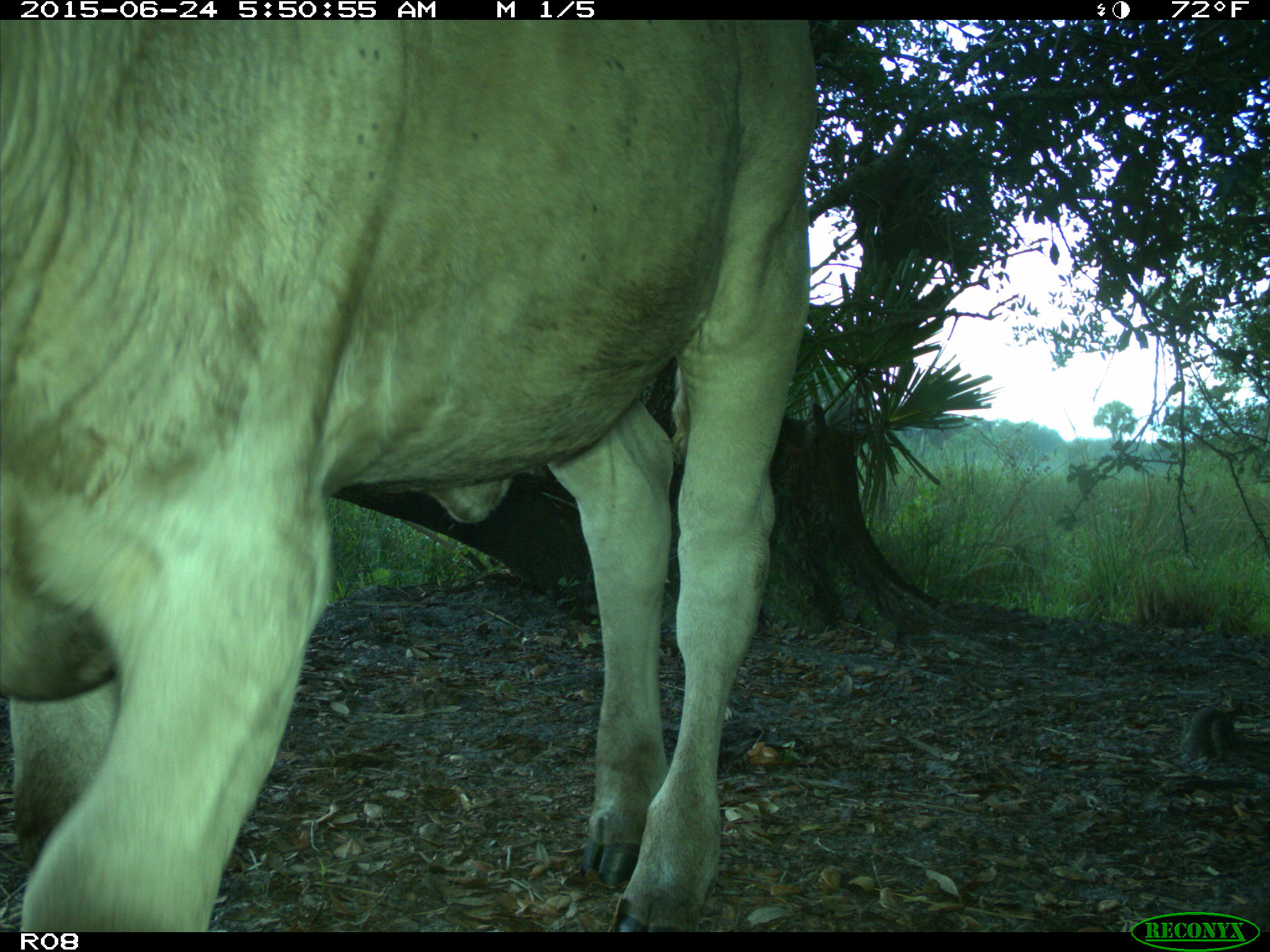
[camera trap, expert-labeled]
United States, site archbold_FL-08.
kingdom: Animalia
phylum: Chordata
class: Mammalia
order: Artiodactyla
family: Bovidae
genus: Bos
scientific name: Bos taurus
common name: domestic cow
Bos taurus (domestic cow).